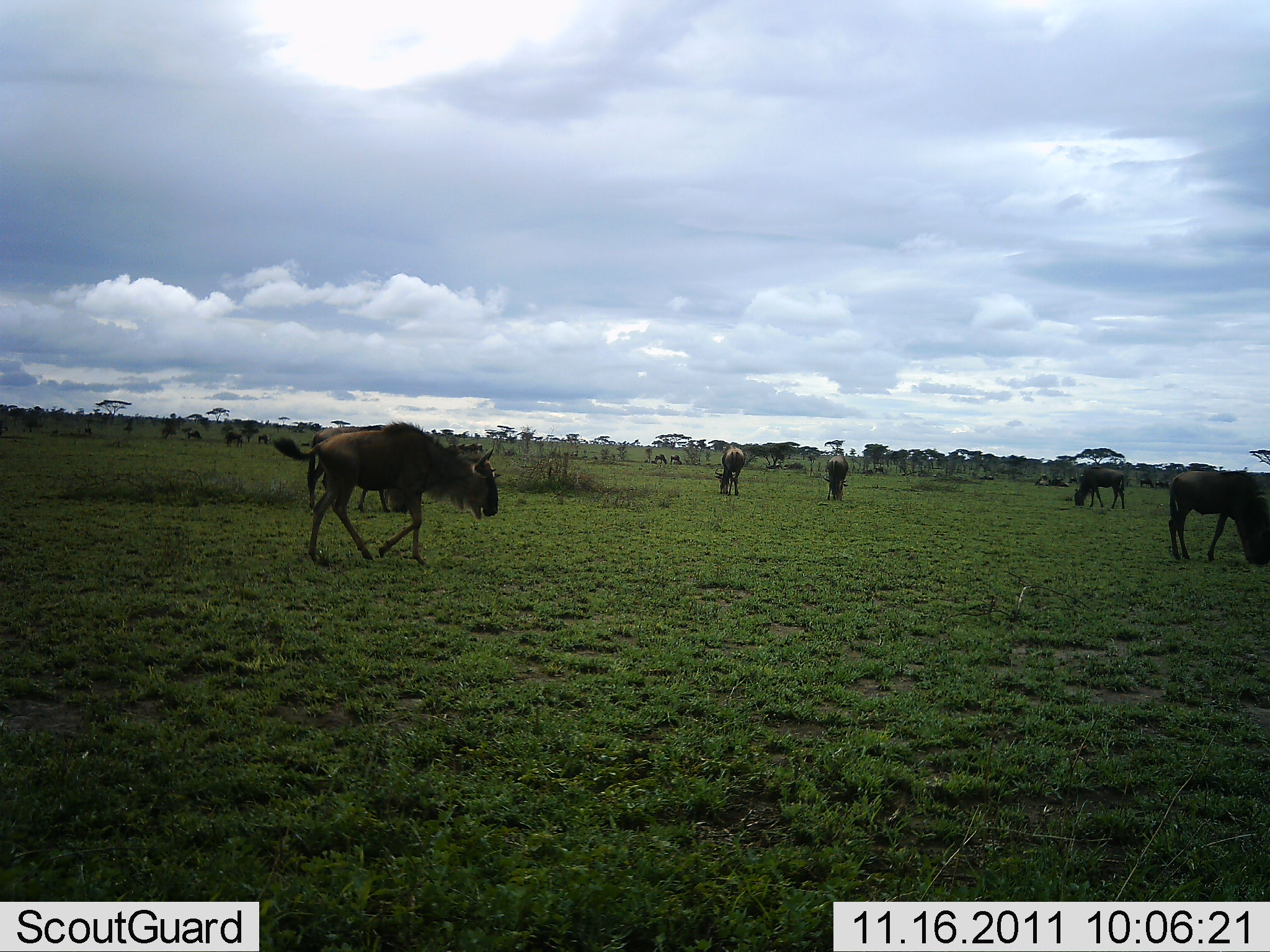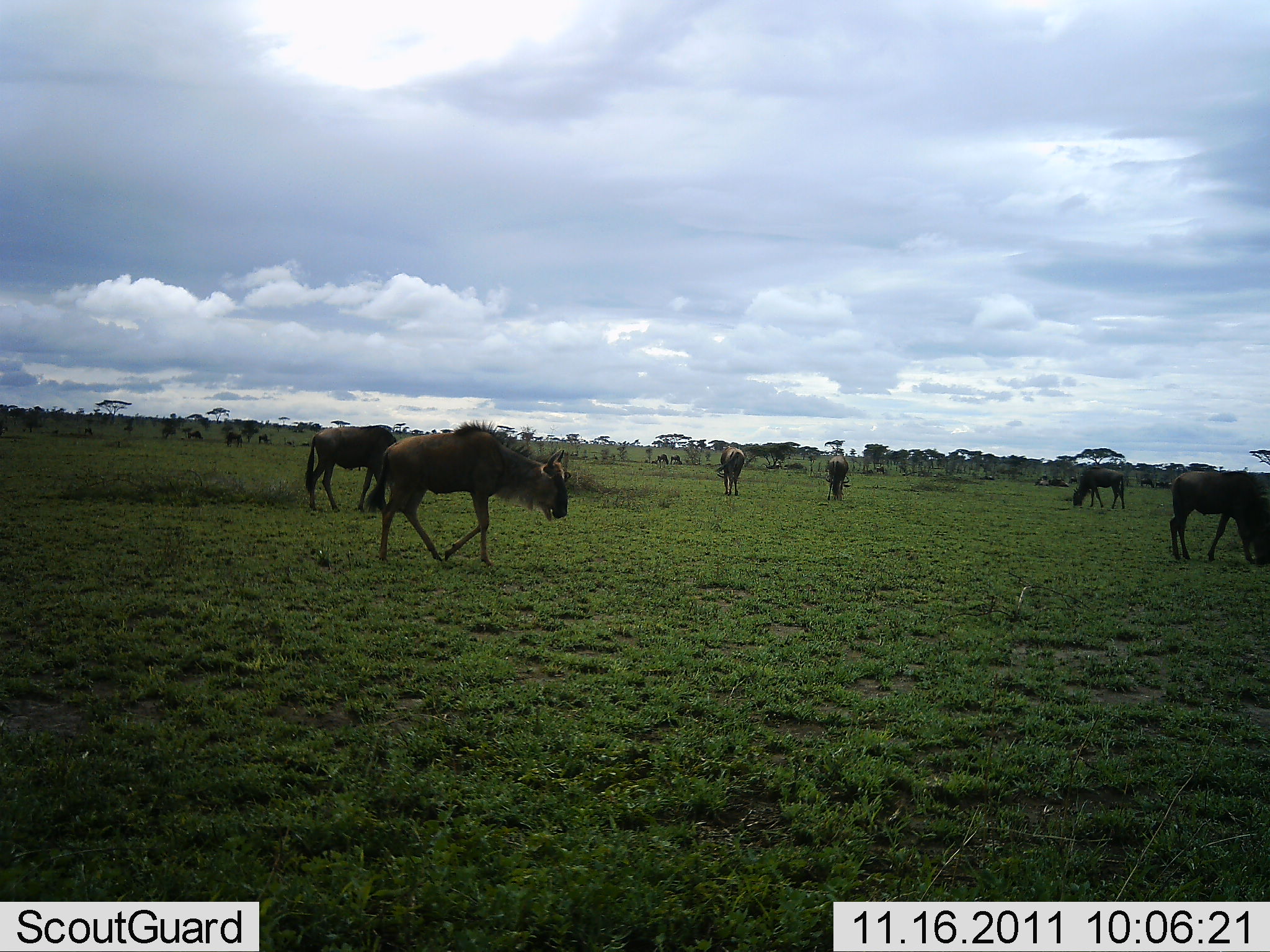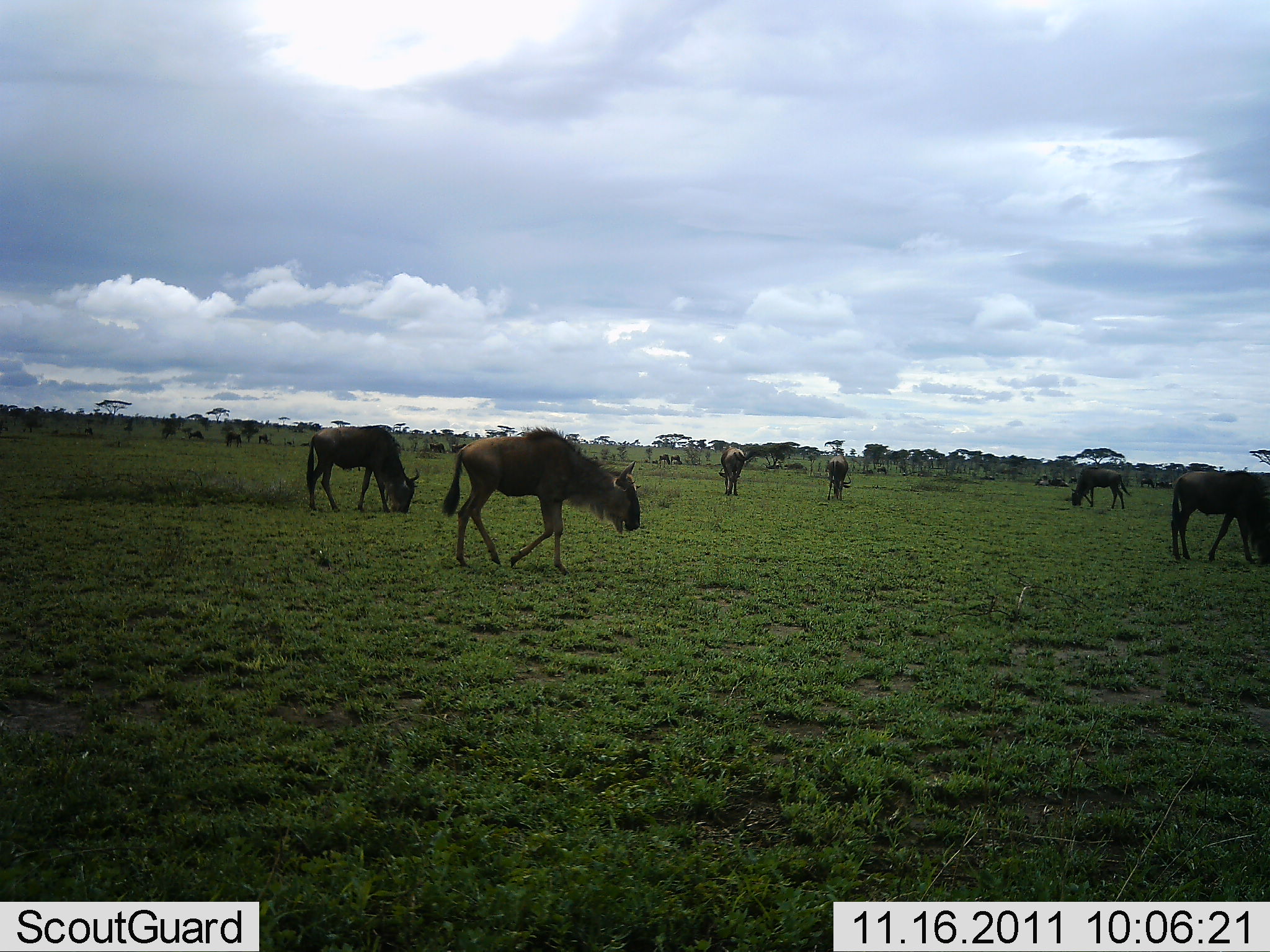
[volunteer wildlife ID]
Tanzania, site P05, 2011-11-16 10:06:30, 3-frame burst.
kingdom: Animalia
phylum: Chordata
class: Mammalia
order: Artiodactyla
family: Bovidae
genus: Connochaetes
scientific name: Connochaetes taurinus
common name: blue wildebeest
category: wildebeest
Wildebeest (blue wildebeest) (Connochaetes taurinus), count 9. Behavior (volunteer vote fractions): standing 50%, resting 10%, moving 70%, interacting 0%. Young present (vote fraction): 0%. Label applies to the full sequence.